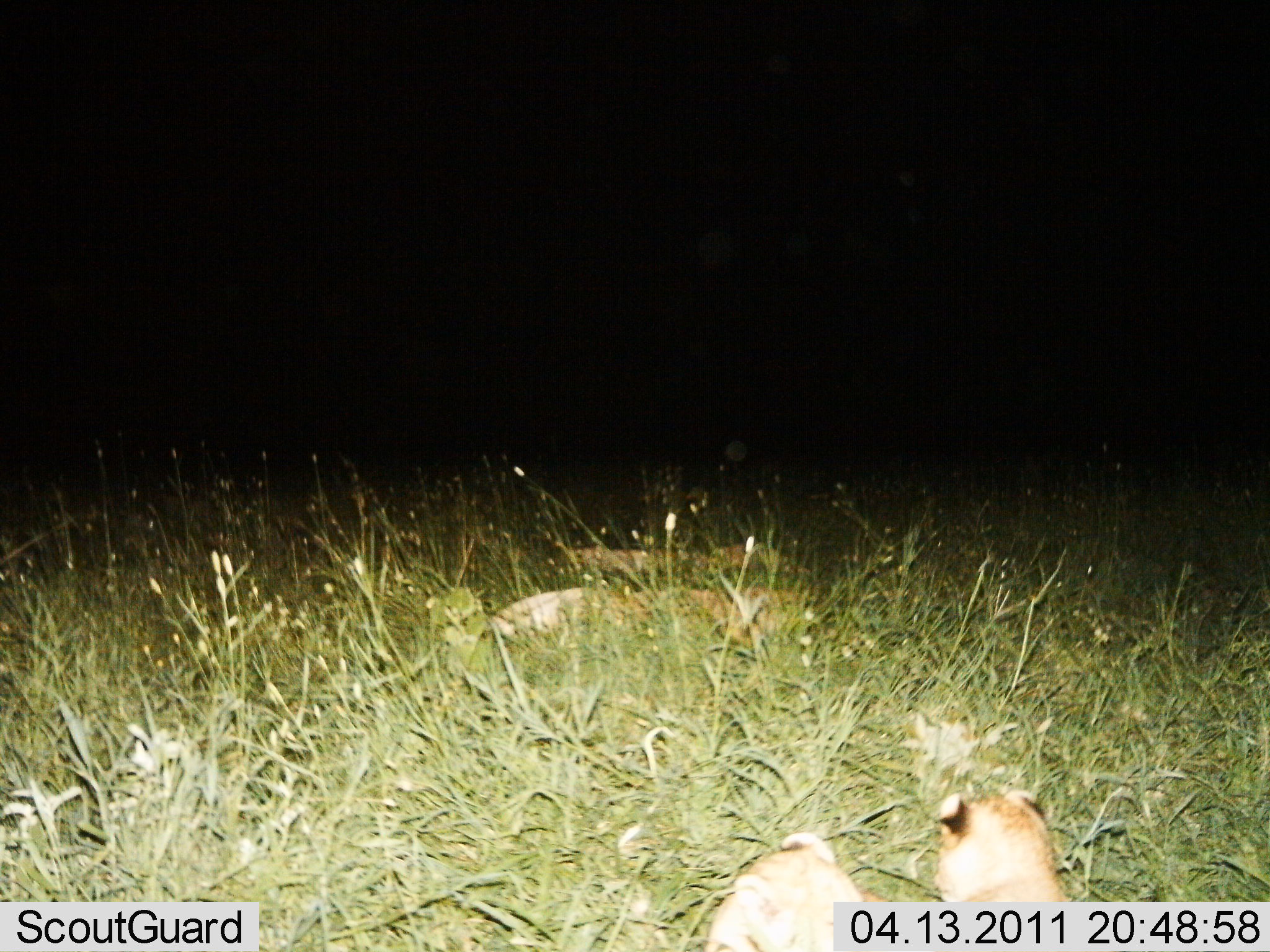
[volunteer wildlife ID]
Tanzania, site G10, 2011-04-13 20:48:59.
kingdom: Animalia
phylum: Chordata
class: Mammalia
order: Carnivora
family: Felidae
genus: Panthera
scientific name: Panthera leo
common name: lion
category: lionfemale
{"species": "lionfemale (lion) (Panthera leo)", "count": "4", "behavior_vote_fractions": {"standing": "0%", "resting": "100%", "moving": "0%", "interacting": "11%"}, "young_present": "44%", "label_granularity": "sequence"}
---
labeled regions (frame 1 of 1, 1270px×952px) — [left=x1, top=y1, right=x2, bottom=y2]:
animal: [left=487, top=582, right=801, bottom=690]; [left=703, top=834, right=881, bottom=950]; [left=936, top=787, right=1071, bottom=898]; [left=562, top=542, right=810, bottom=602]